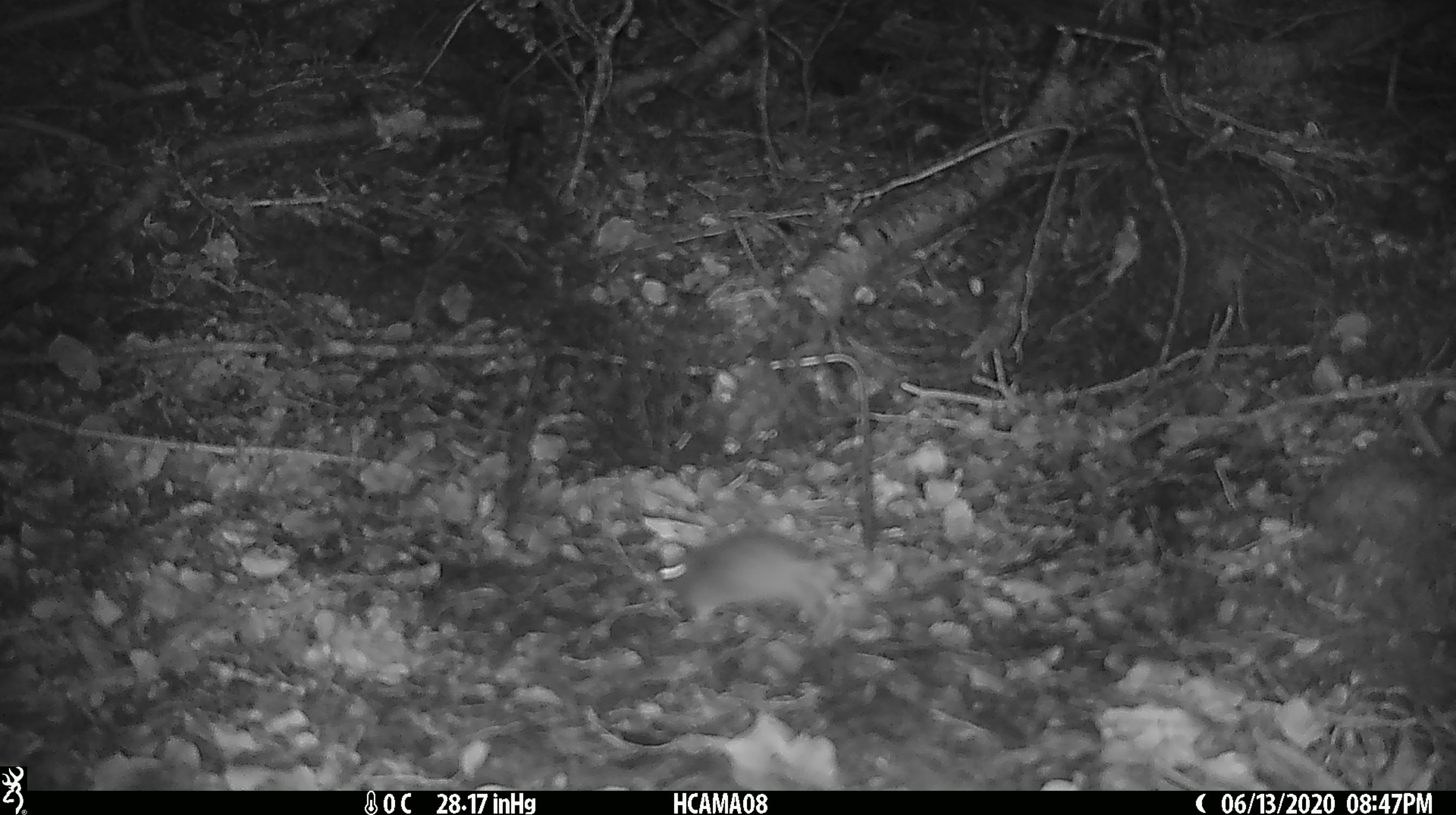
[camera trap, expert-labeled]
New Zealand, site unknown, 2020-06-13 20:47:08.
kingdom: Animalia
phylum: Chordata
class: Mammalia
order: Rodentia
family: Muridae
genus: Mus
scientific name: Mus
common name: mouse